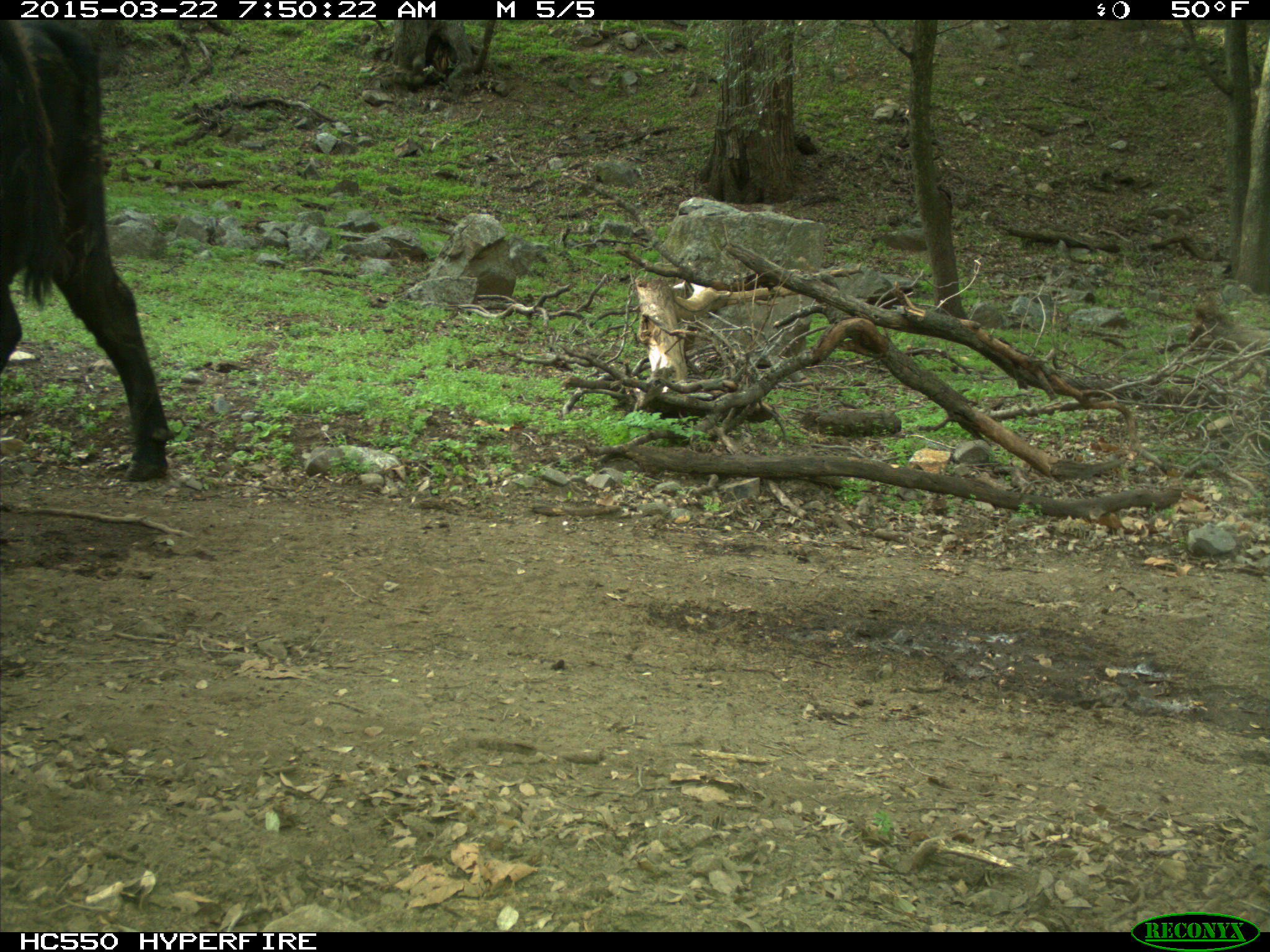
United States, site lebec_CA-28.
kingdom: Animalia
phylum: Chordata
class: Mammalia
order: Artiodactyla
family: Bovidae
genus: Bos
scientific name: Bos taurus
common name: domestic cow